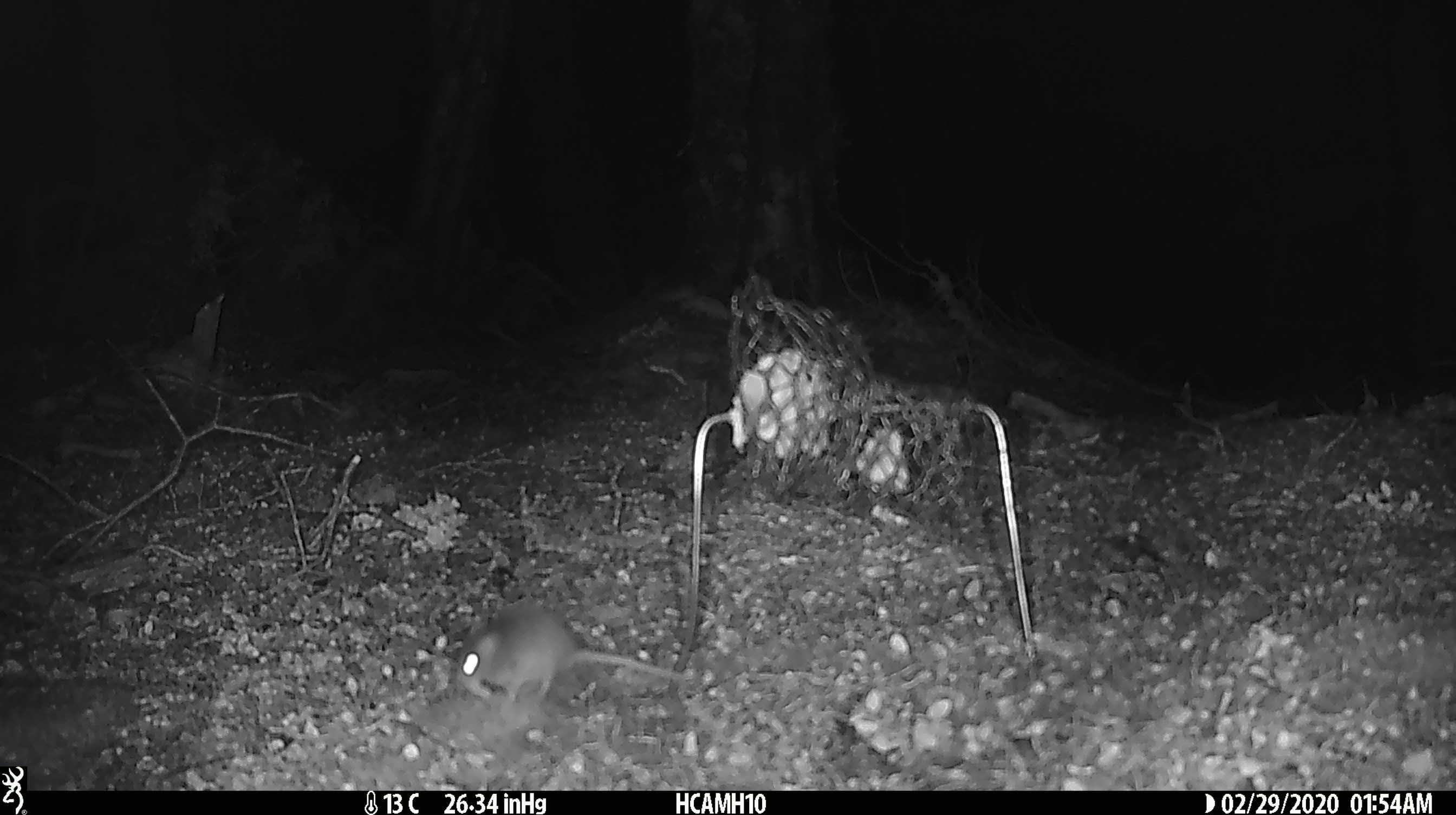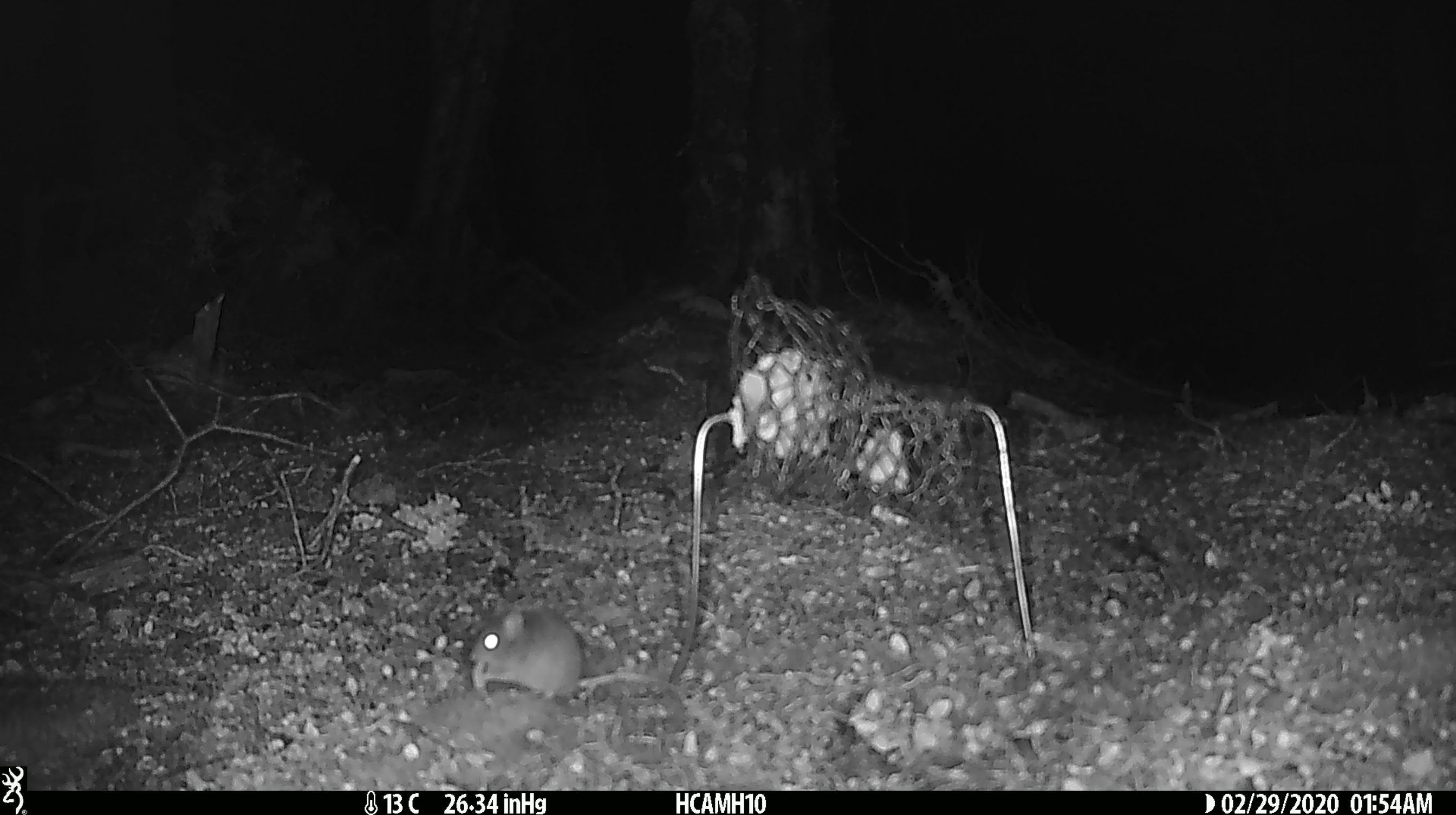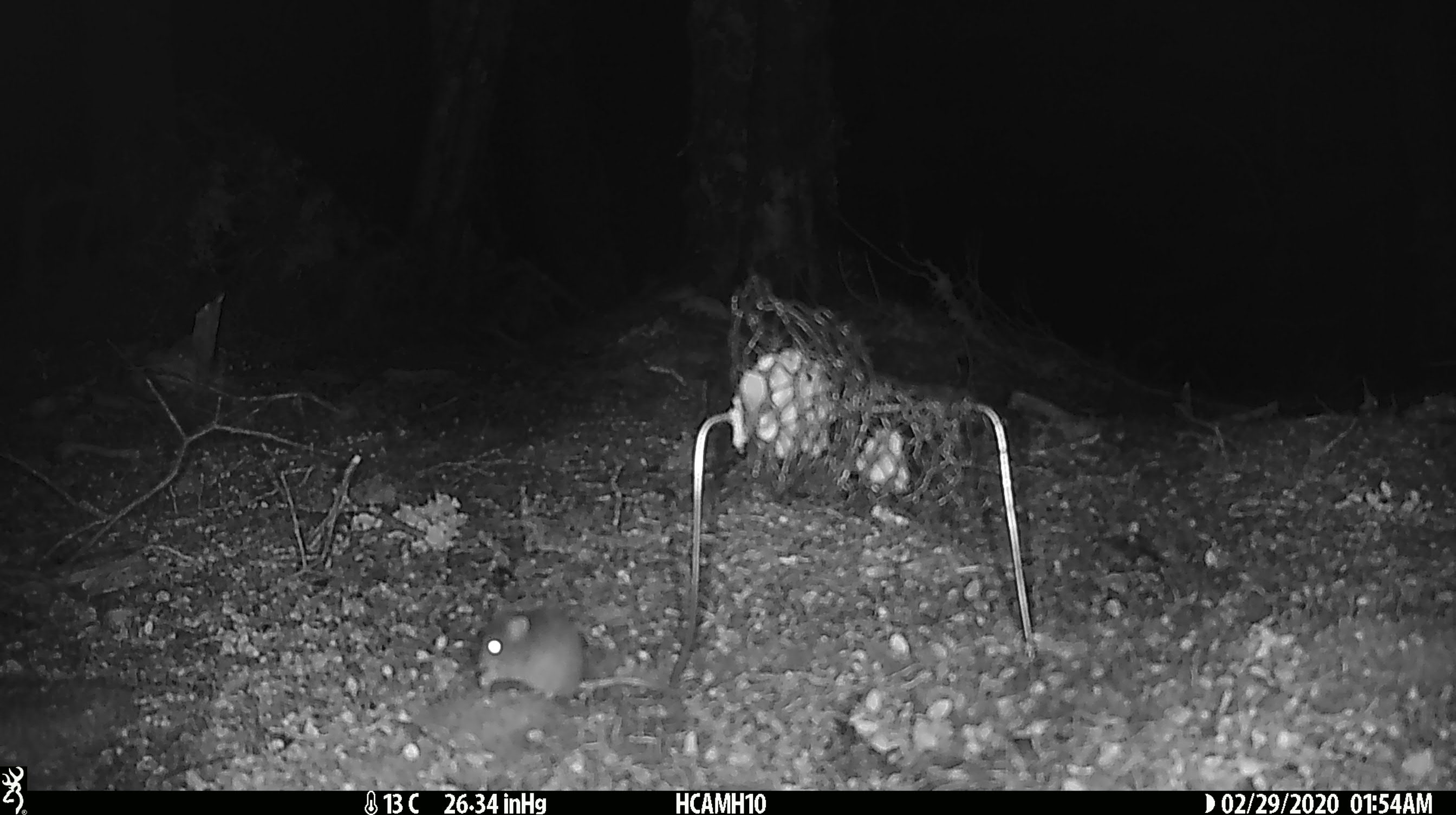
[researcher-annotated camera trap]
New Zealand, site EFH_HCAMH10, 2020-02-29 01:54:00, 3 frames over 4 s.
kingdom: Animalia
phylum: Chordata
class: Mammalia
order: Rodentia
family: Muridae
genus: Mus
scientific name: Mus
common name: mouse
Mouse (Mus).